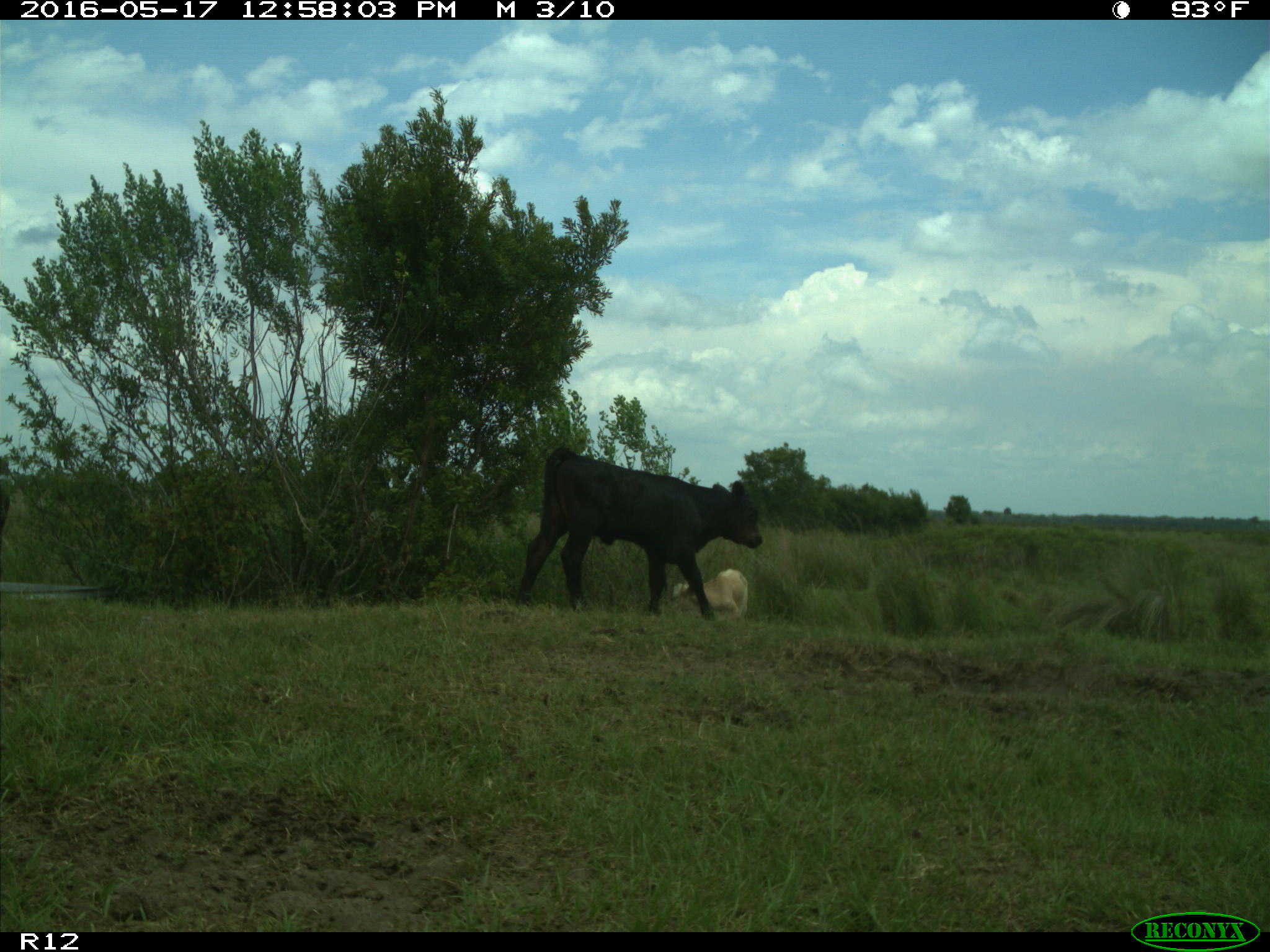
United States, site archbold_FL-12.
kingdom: Animalia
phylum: Chordata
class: Mammalia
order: Artiodactyla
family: Bovidae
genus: Bos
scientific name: Bos taurus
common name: domestic cow